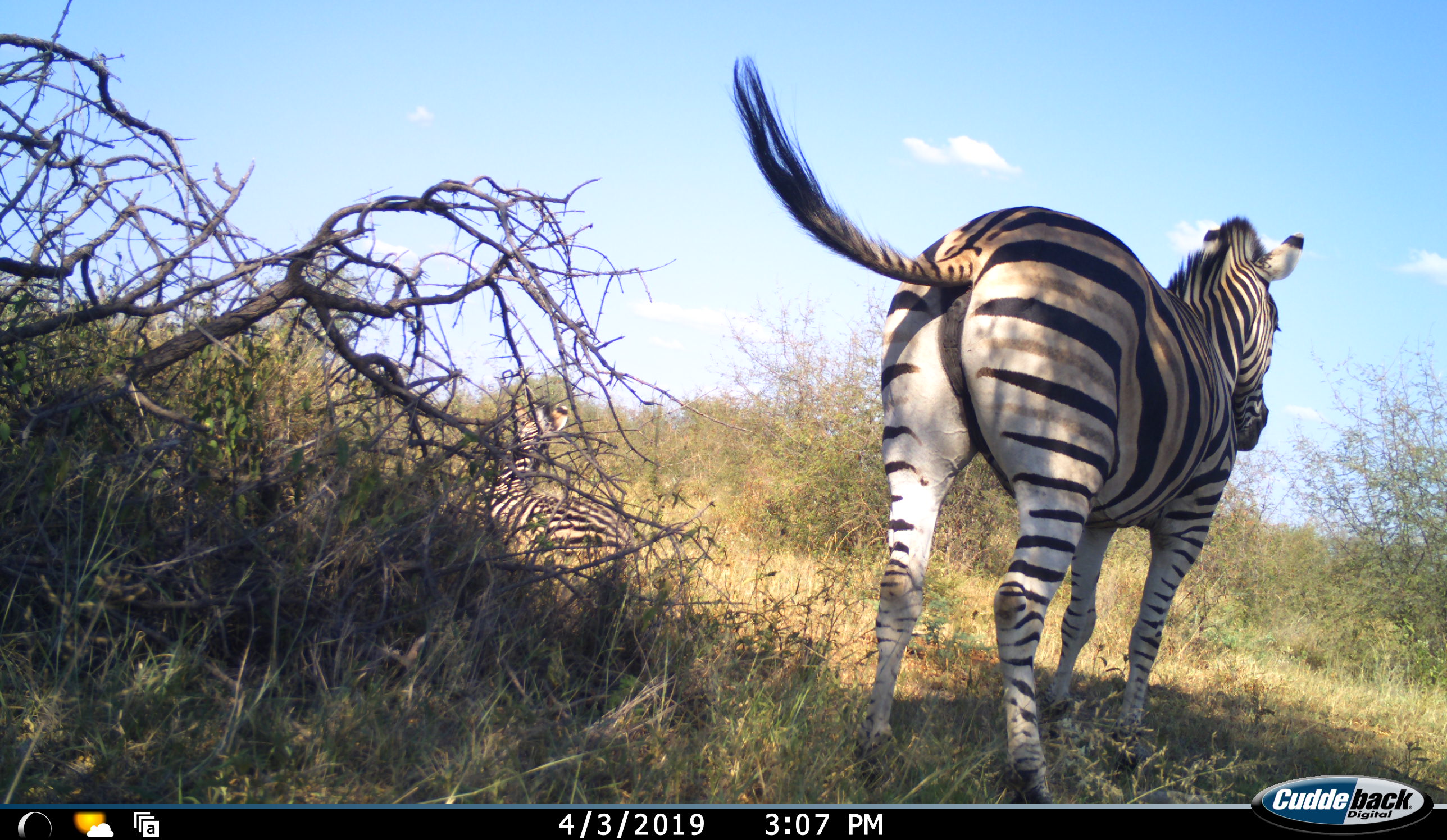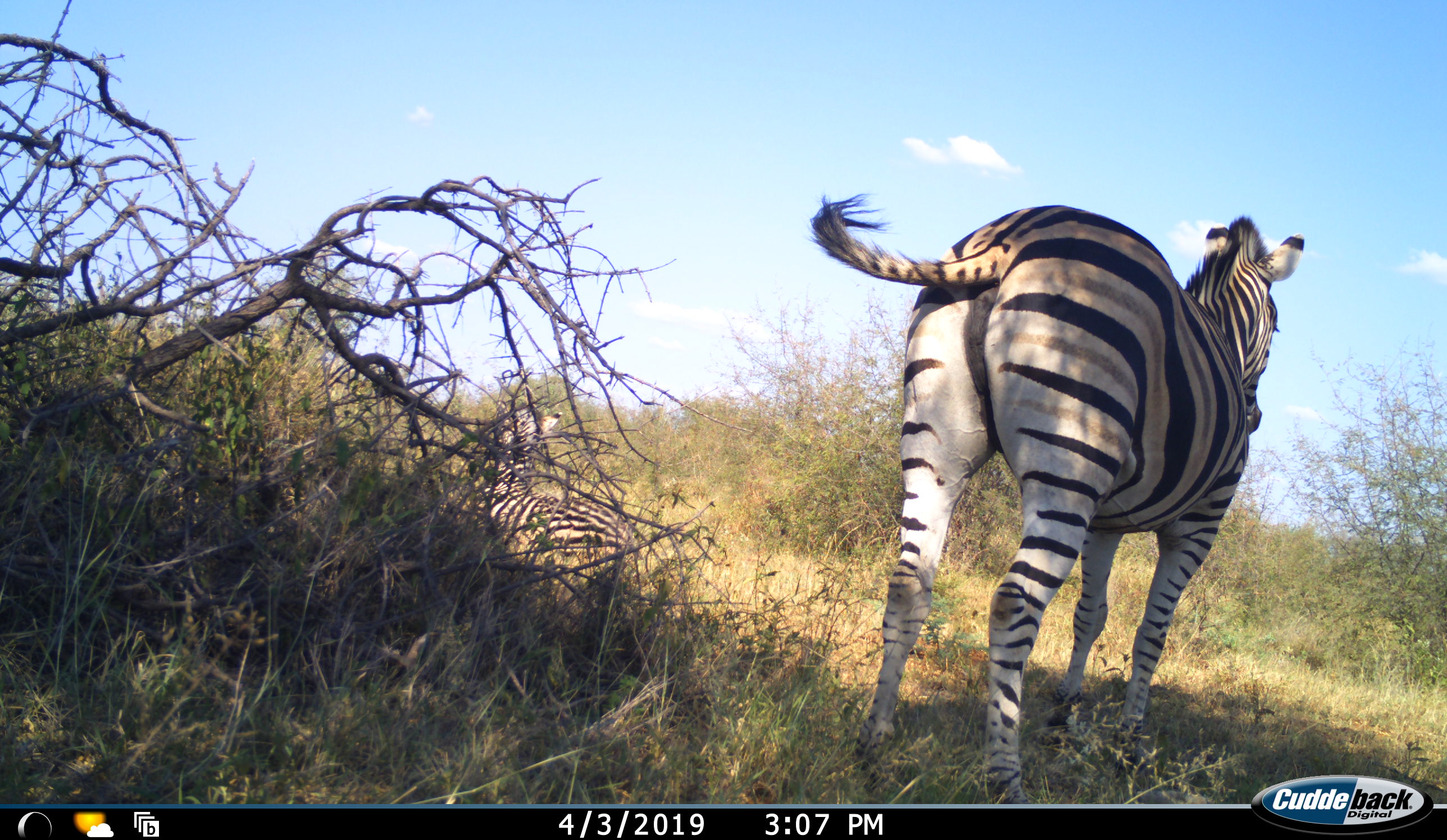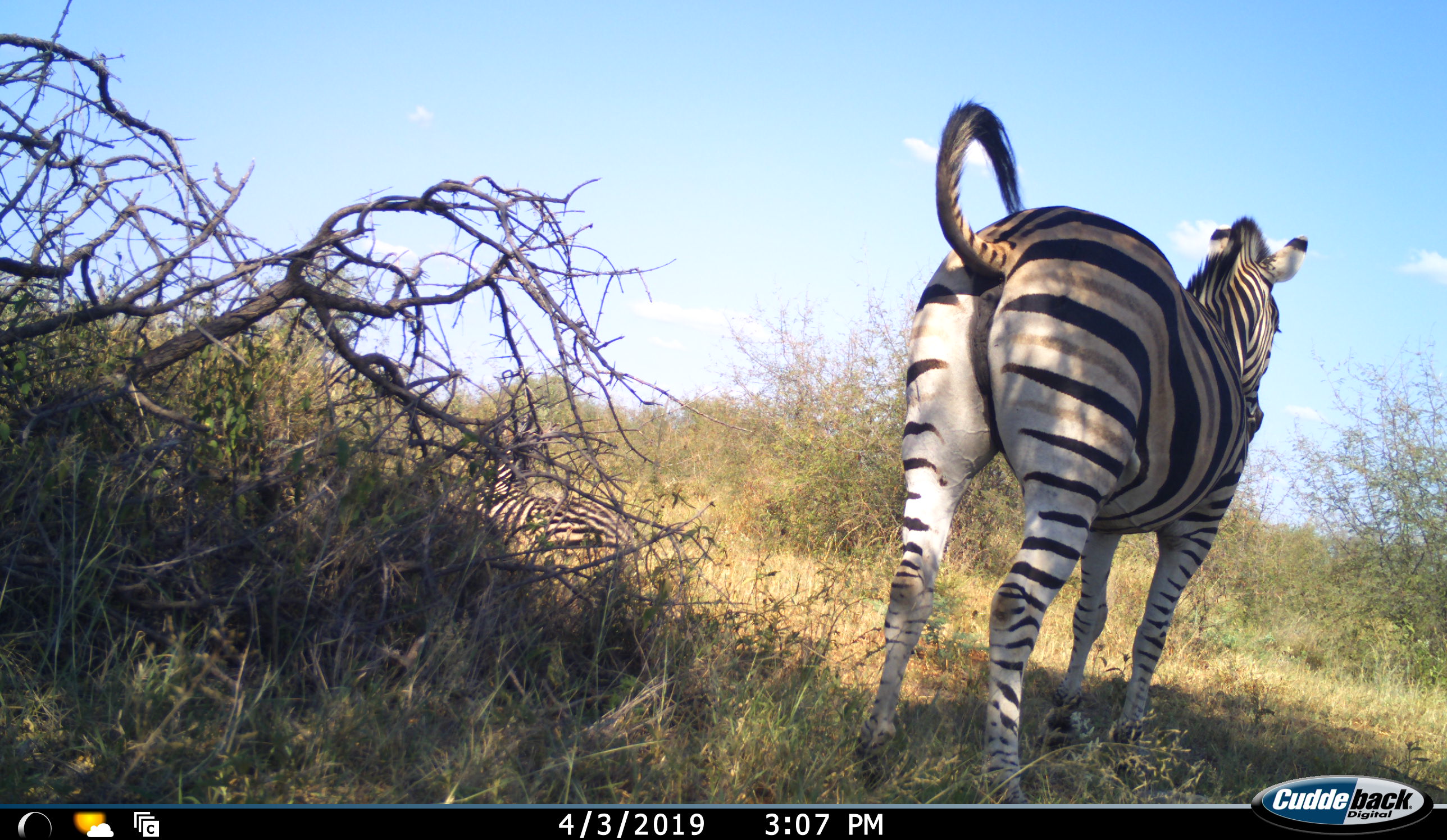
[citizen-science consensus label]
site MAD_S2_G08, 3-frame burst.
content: unidentified animal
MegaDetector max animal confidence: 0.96